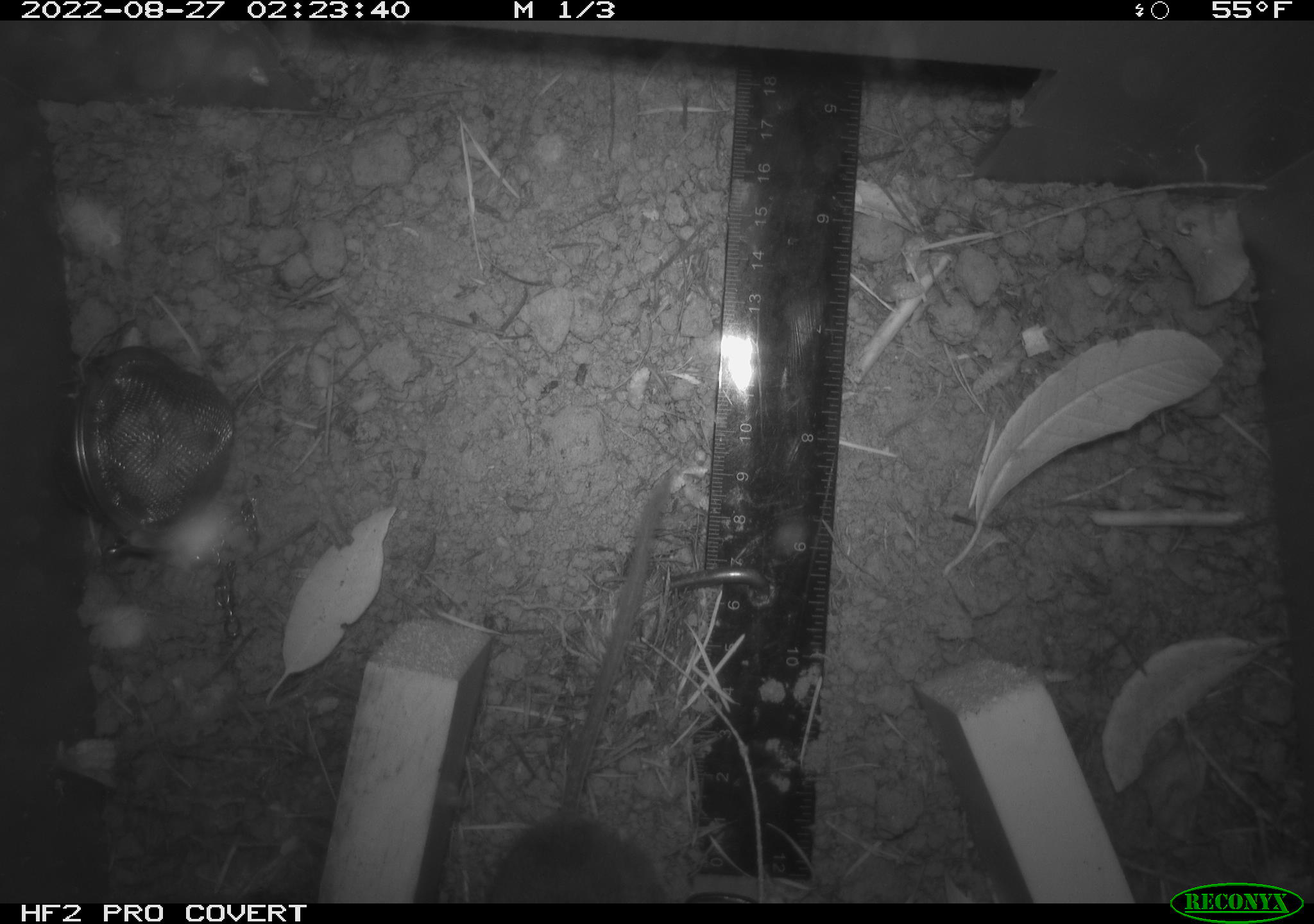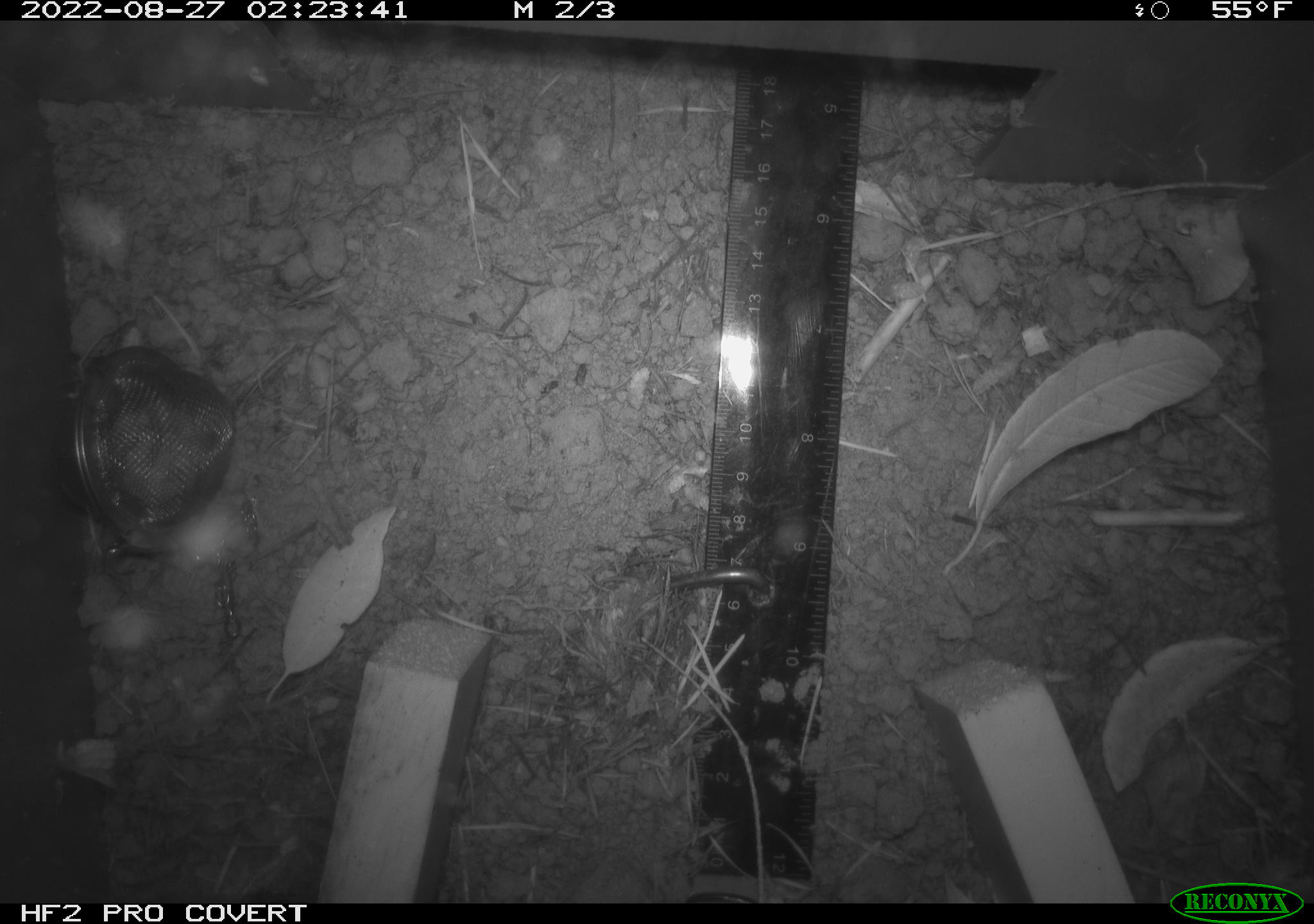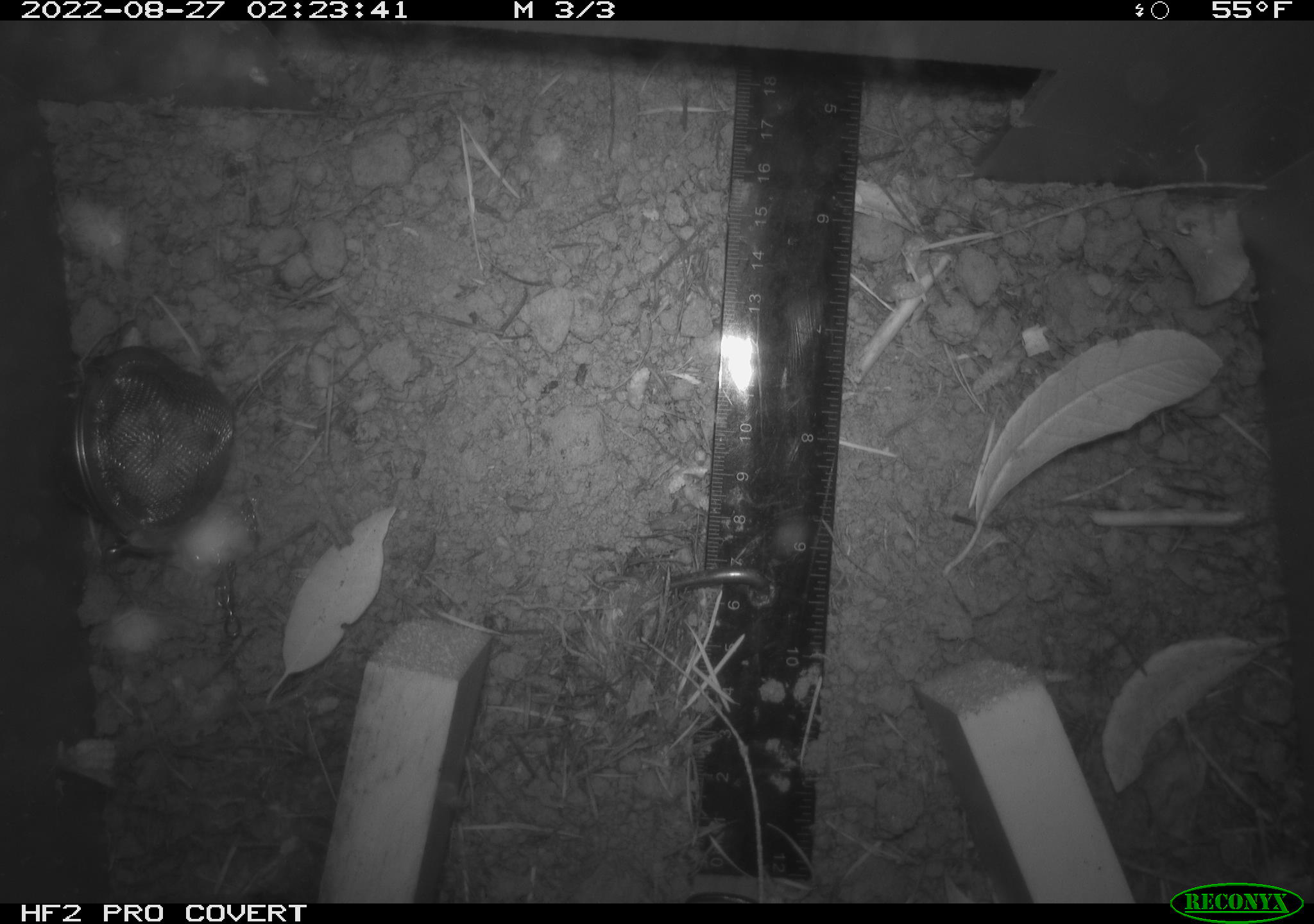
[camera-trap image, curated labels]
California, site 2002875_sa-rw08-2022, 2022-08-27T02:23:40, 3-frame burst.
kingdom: Animalia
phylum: Chordata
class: Mammalia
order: Rodentia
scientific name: Rodentia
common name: mouse species